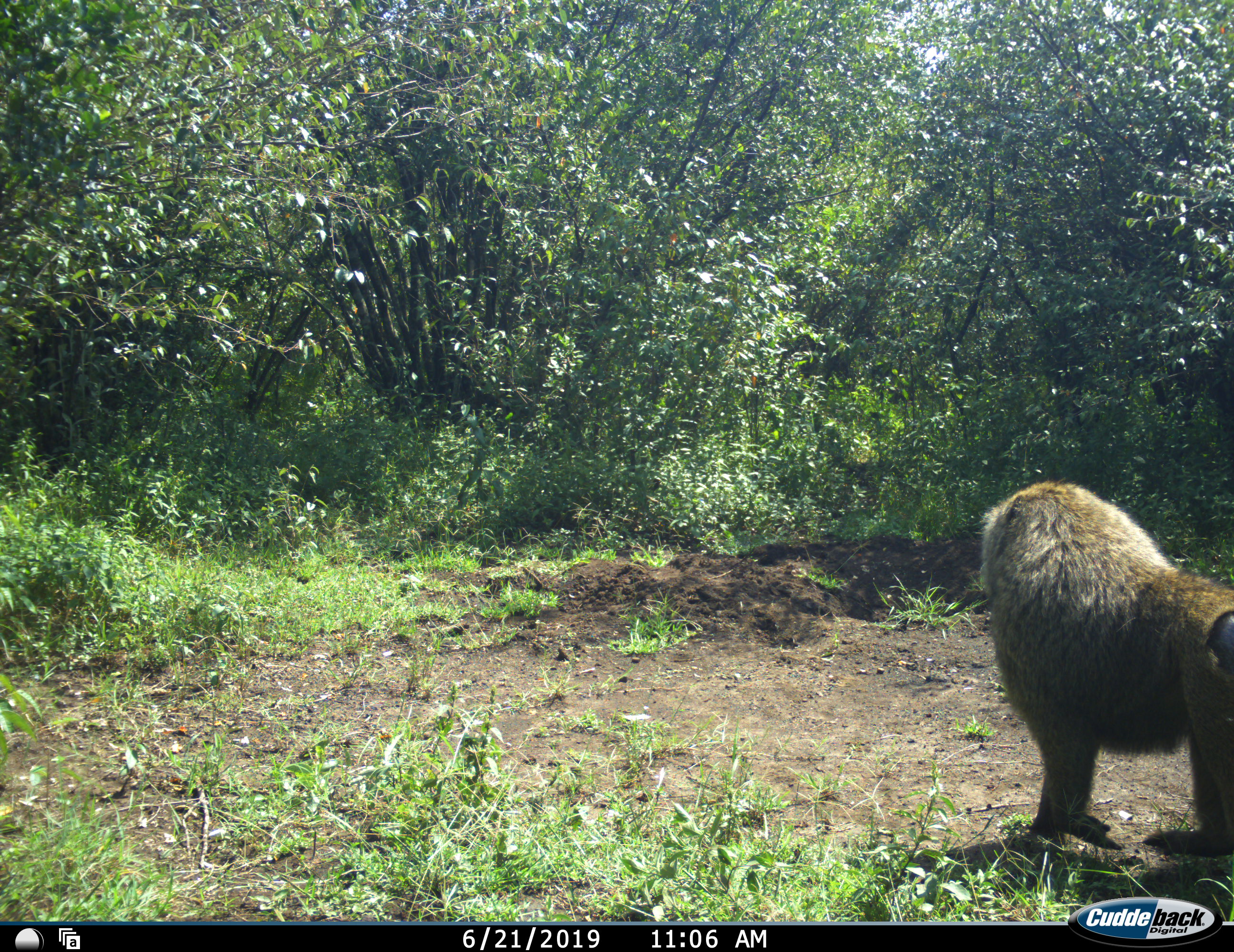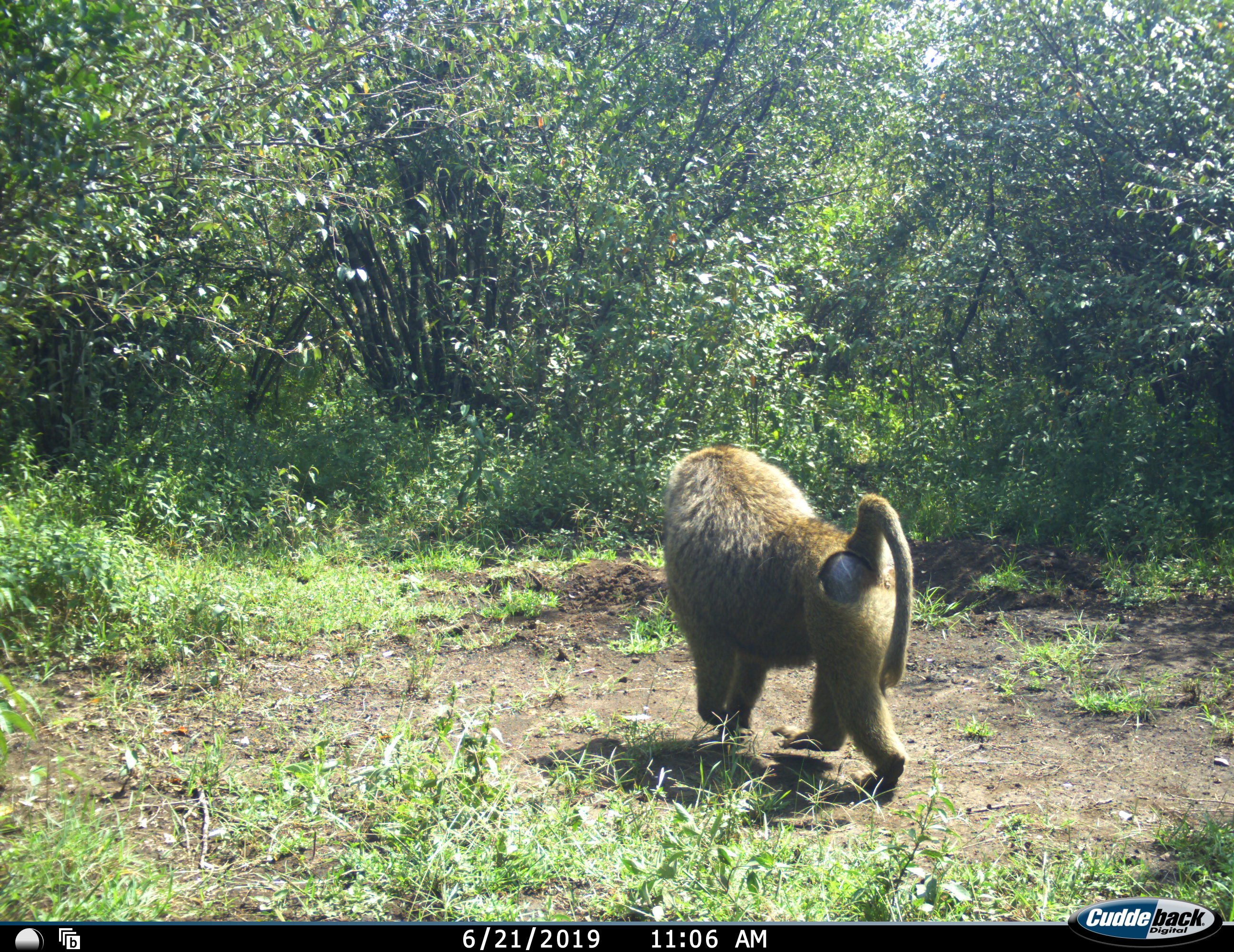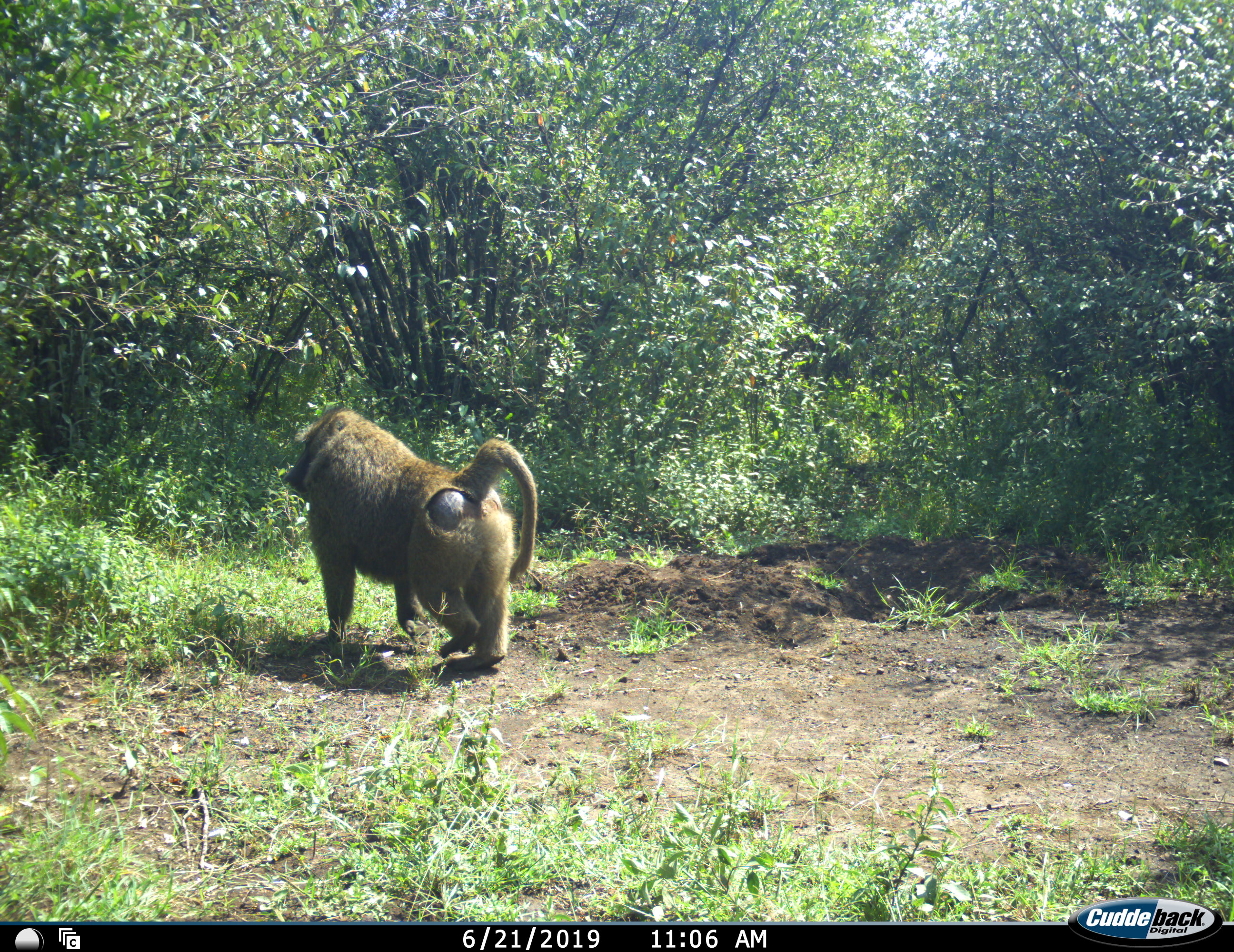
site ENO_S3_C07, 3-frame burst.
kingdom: Animalia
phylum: Chordata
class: Mammalia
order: Primates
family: Cercopithecidae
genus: Papio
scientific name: Papio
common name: baboon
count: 1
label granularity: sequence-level